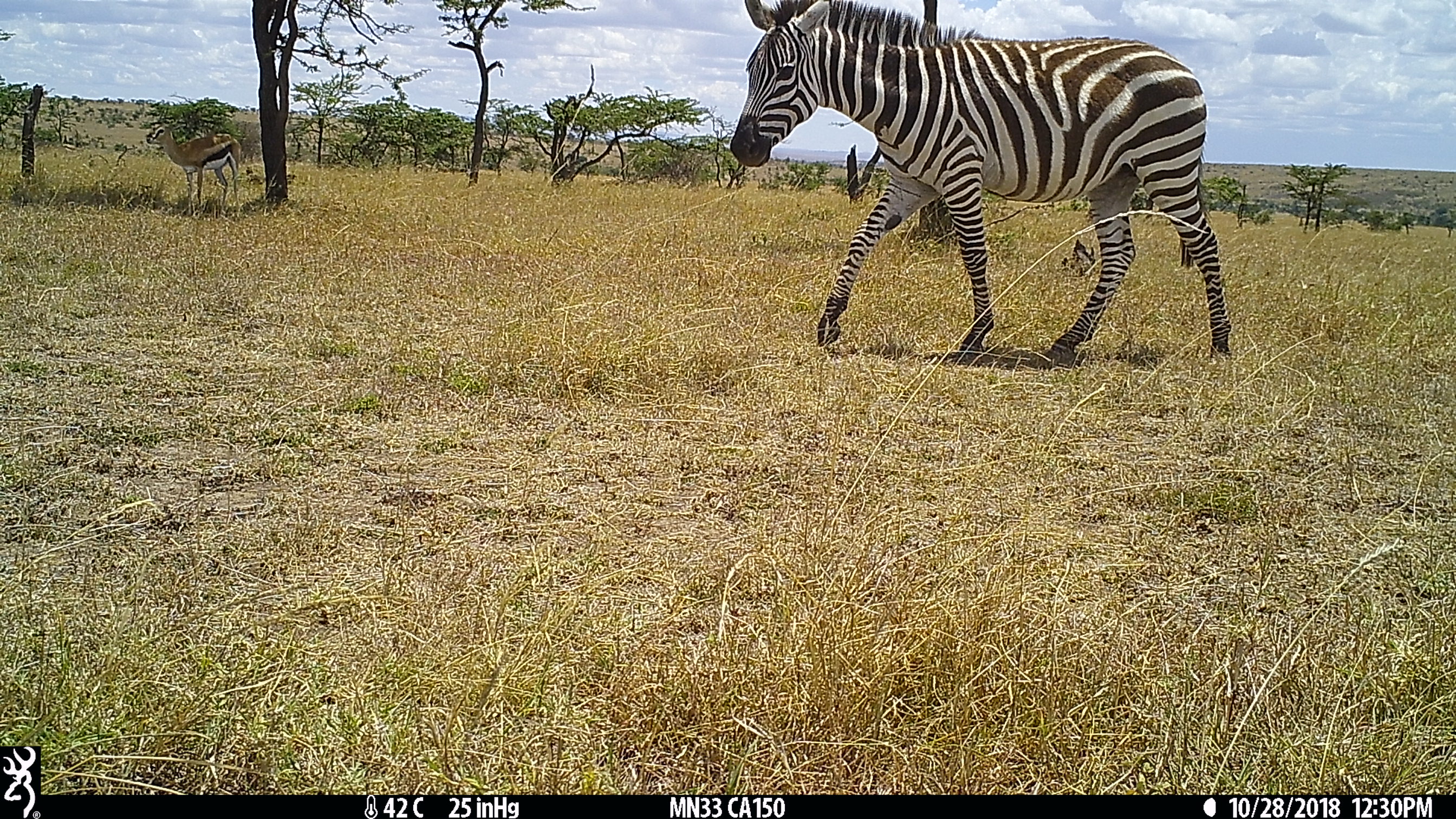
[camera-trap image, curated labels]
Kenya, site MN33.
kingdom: Animalia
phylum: Chordata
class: Mammalia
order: Artiodactyla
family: Bovidae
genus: Eudorcas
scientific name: Eudorcas thomsonii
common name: thomon's gazelle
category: gazelle thomsons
Gazelle thomsons (thomon's gazelle) (Eudorcas thomsonii).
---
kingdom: Animalia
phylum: Chordata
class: Mammalia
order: Perissodactyla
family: Equidae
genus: Equus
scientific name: Equus quagga burchellii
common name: burchell's zebra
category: zebra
Zebra (burchell's zebra) (Equus quagga burchellii).